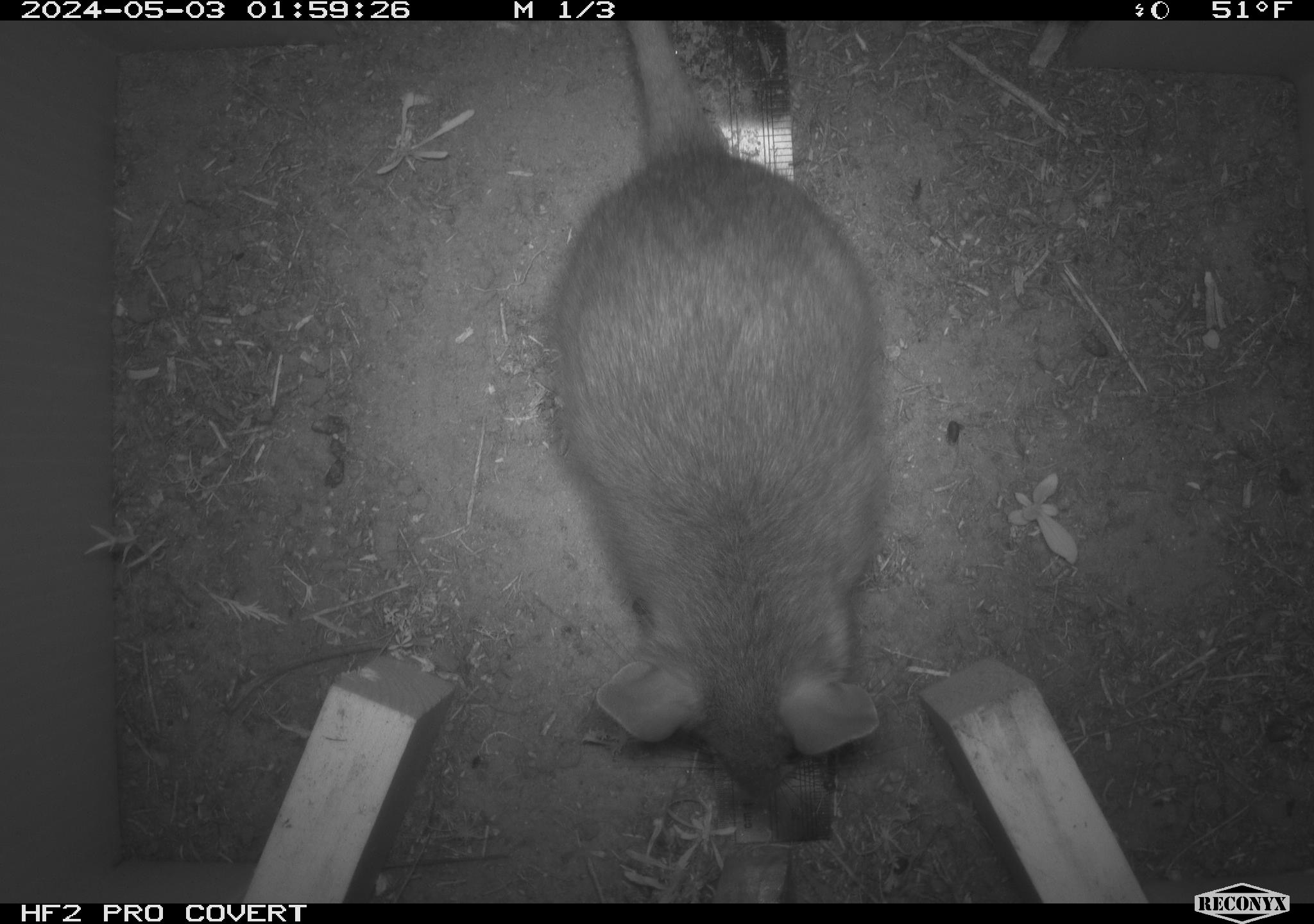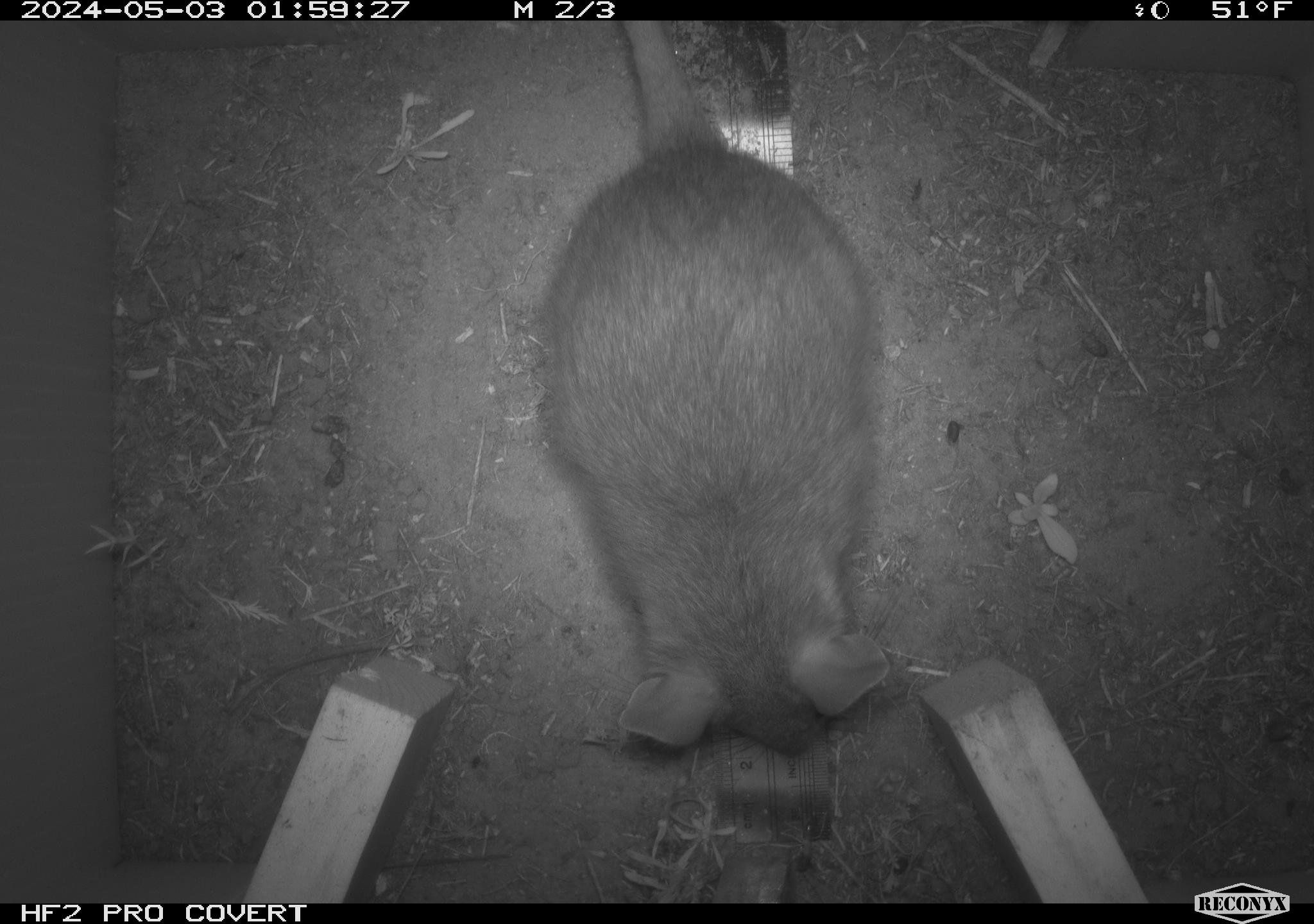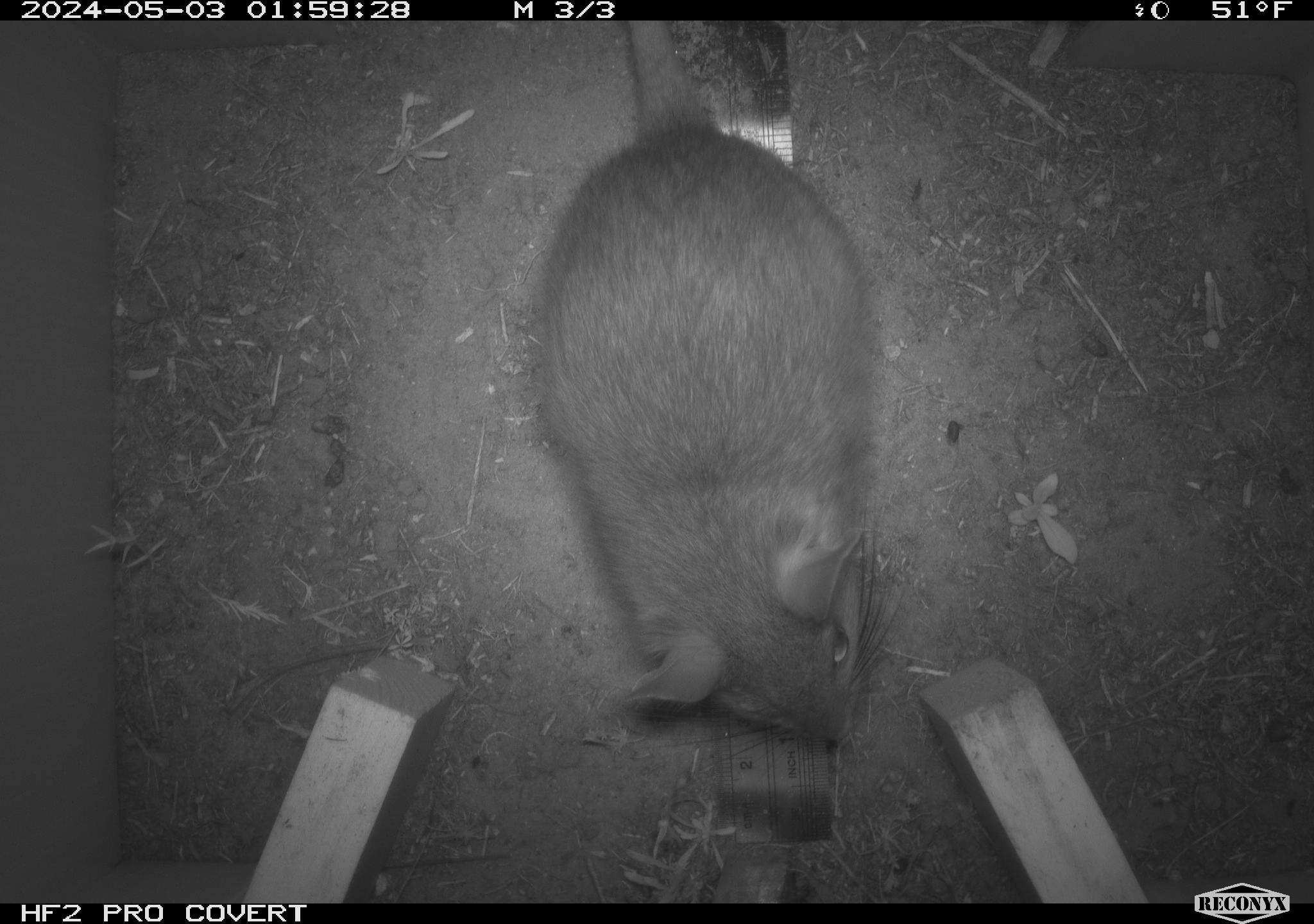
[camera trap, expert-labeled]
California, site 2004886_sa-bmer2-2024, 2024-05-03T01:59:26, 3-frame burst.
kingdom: Animalia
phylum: Chordata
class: Mammalia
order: Rodentia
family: Cricetidae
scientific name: Cricetidae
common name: hamsters, voles, lemmings, and allies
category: cricetidae family